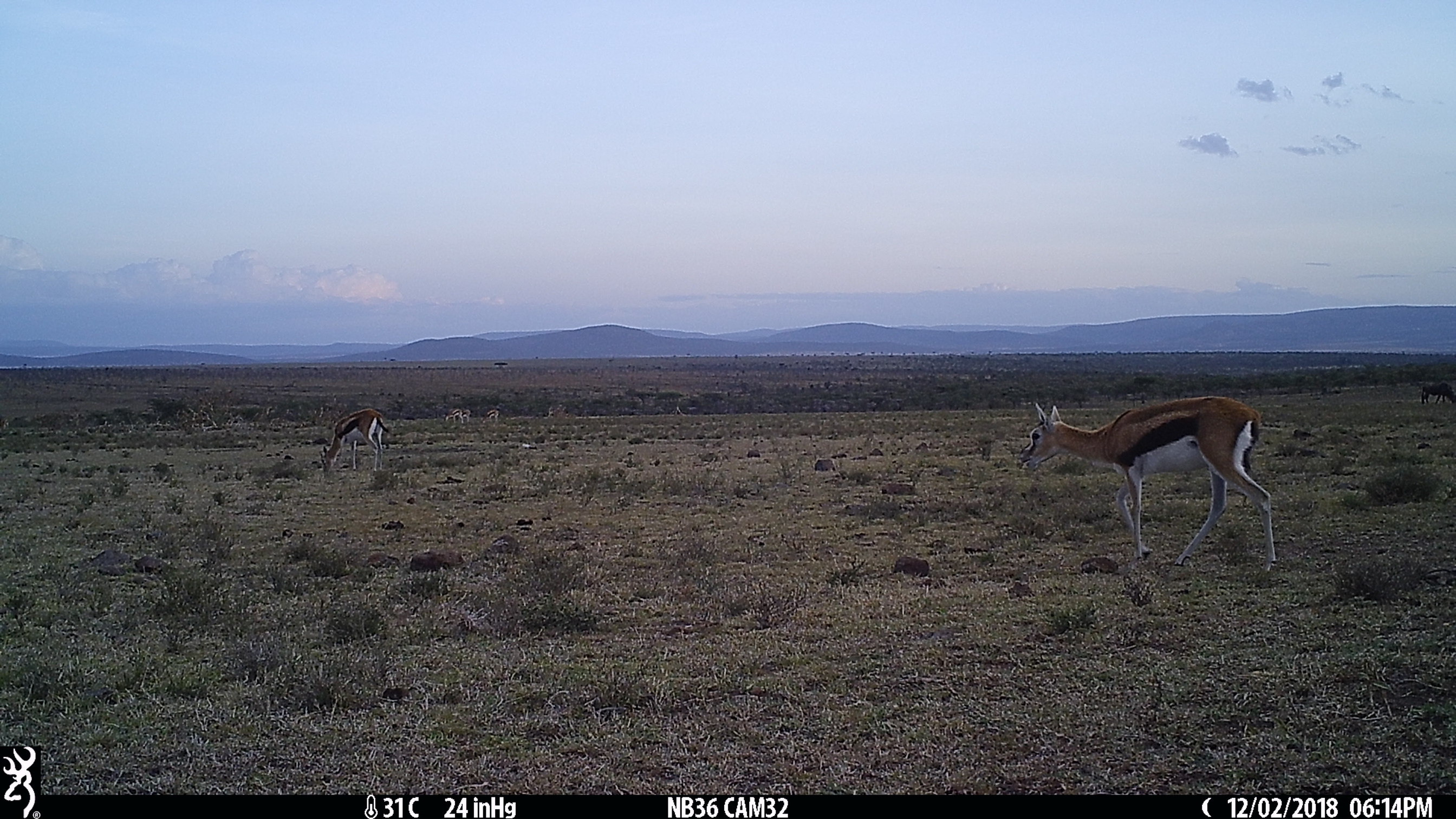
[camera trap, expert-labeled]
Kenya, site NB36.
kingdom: Animalia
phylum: Chordata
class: Mammalia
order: Artiodactyla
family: Bovidae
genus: Eudorcas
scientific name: Eudorcas thomsonii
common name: thomon's gazelle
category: gazelle thomsons